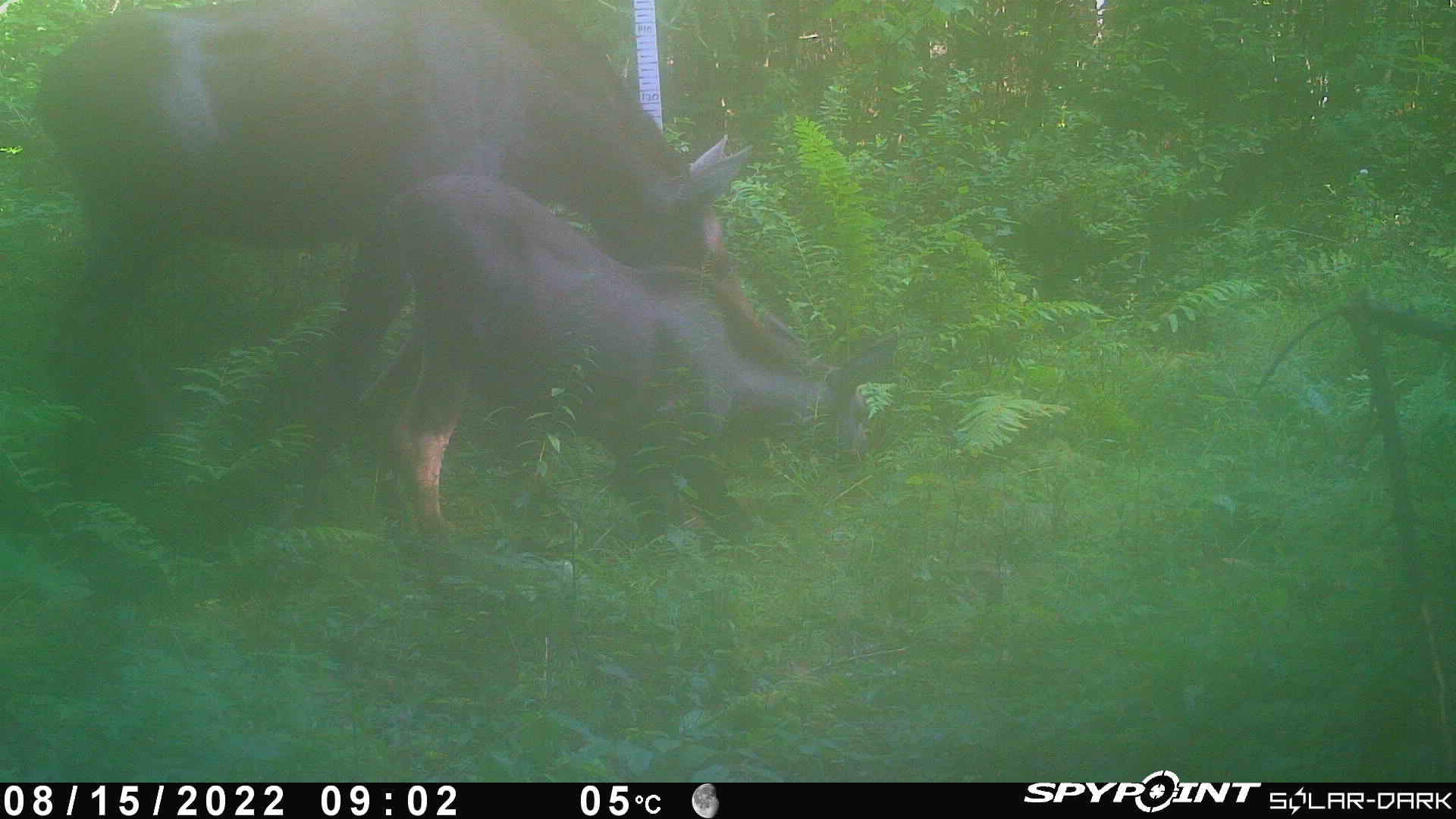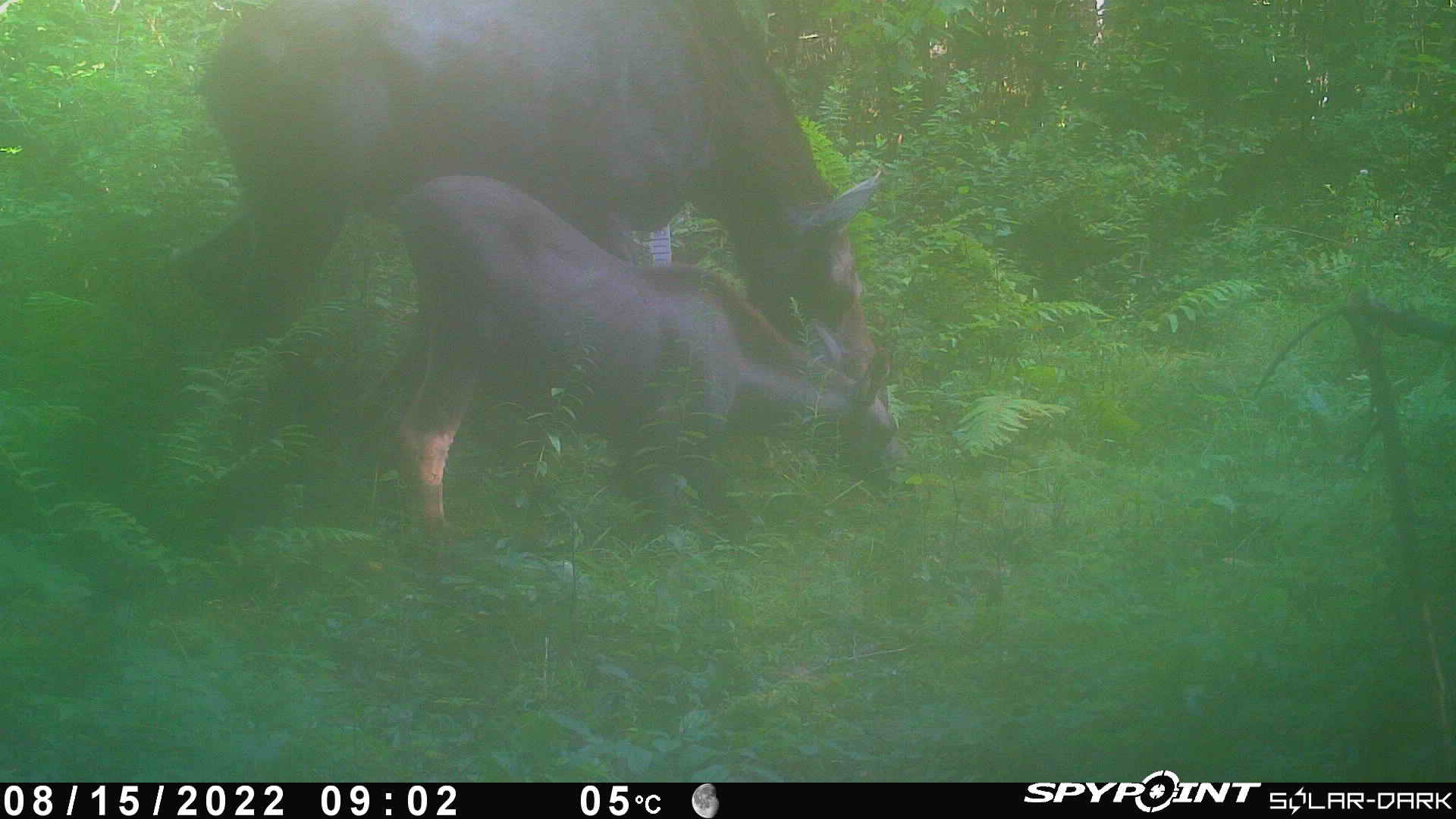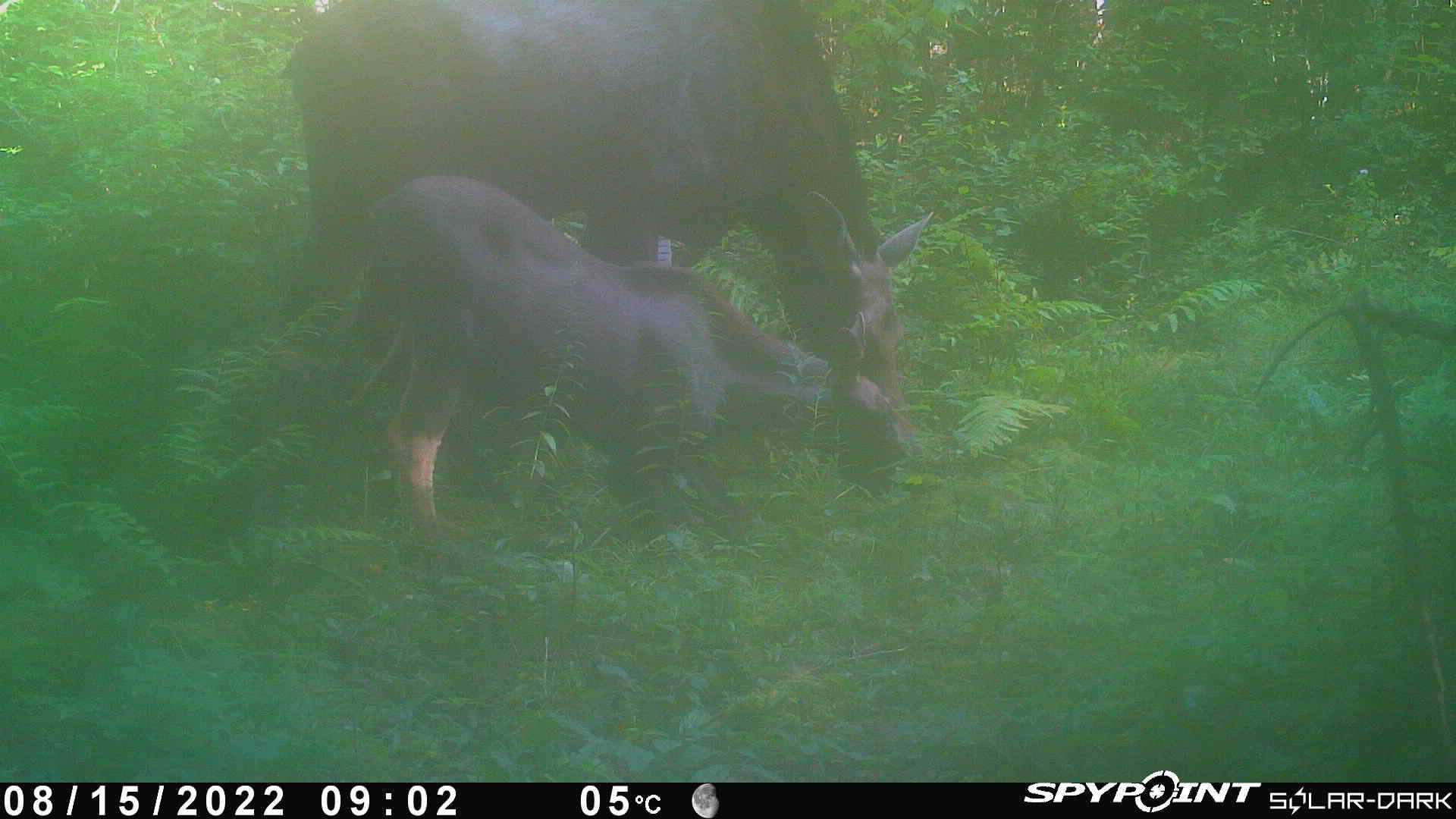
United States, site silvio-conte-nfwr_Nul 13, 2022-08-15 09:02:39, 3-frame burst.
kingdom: Animalia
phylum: Chordata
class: Mammalia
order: Artiodactyla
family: Cervidae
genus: Alces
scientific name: Alces alces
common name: moose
Moose (Alces alces).